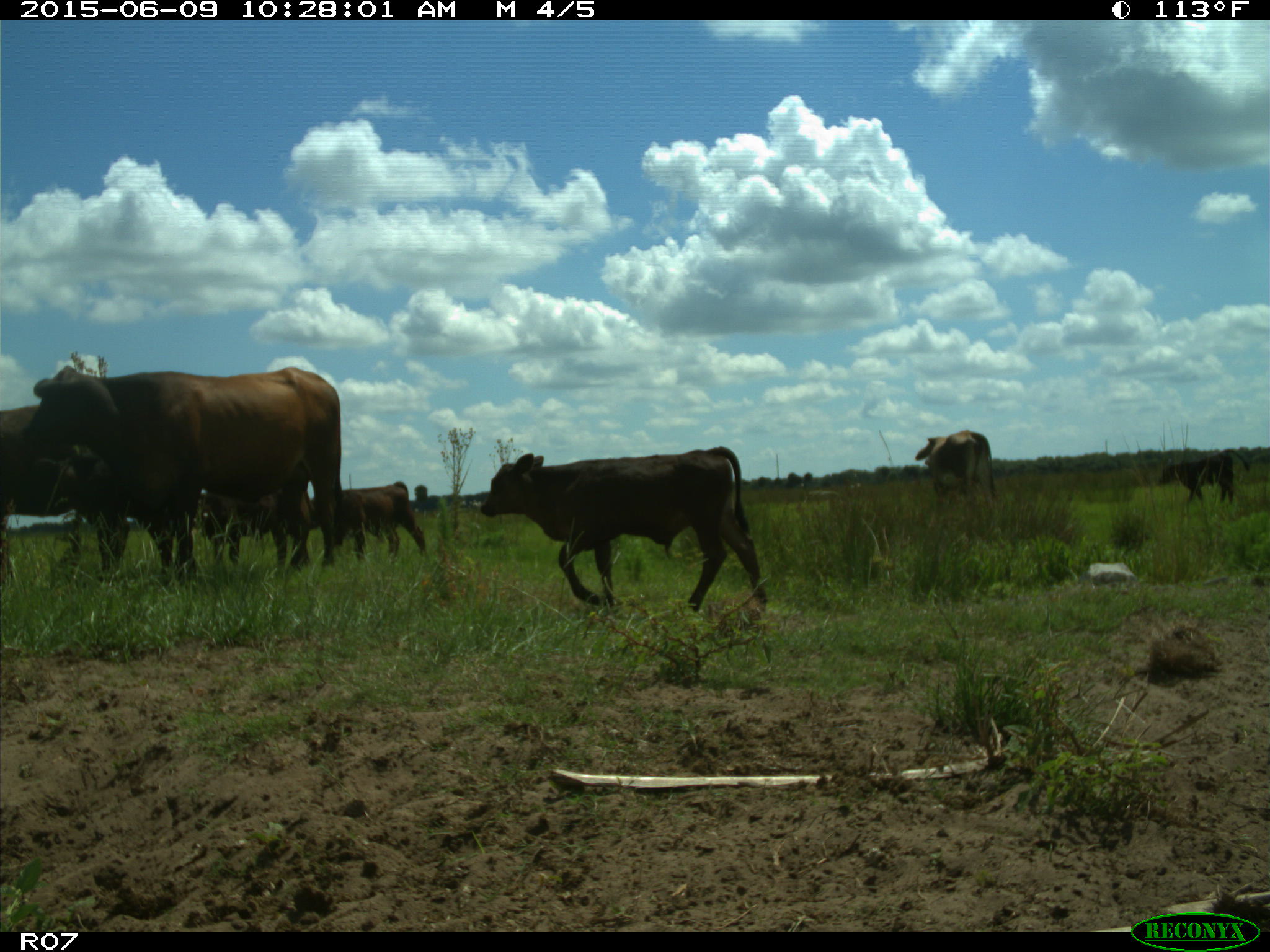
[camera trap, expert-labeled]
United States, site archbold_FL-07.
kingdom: Animalia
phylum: Chordata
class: Mammalia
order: Artiodactyla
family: Bovidae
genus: Bos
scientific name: Bos taurus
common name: domestic cow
Bos taurus (domestic cow).